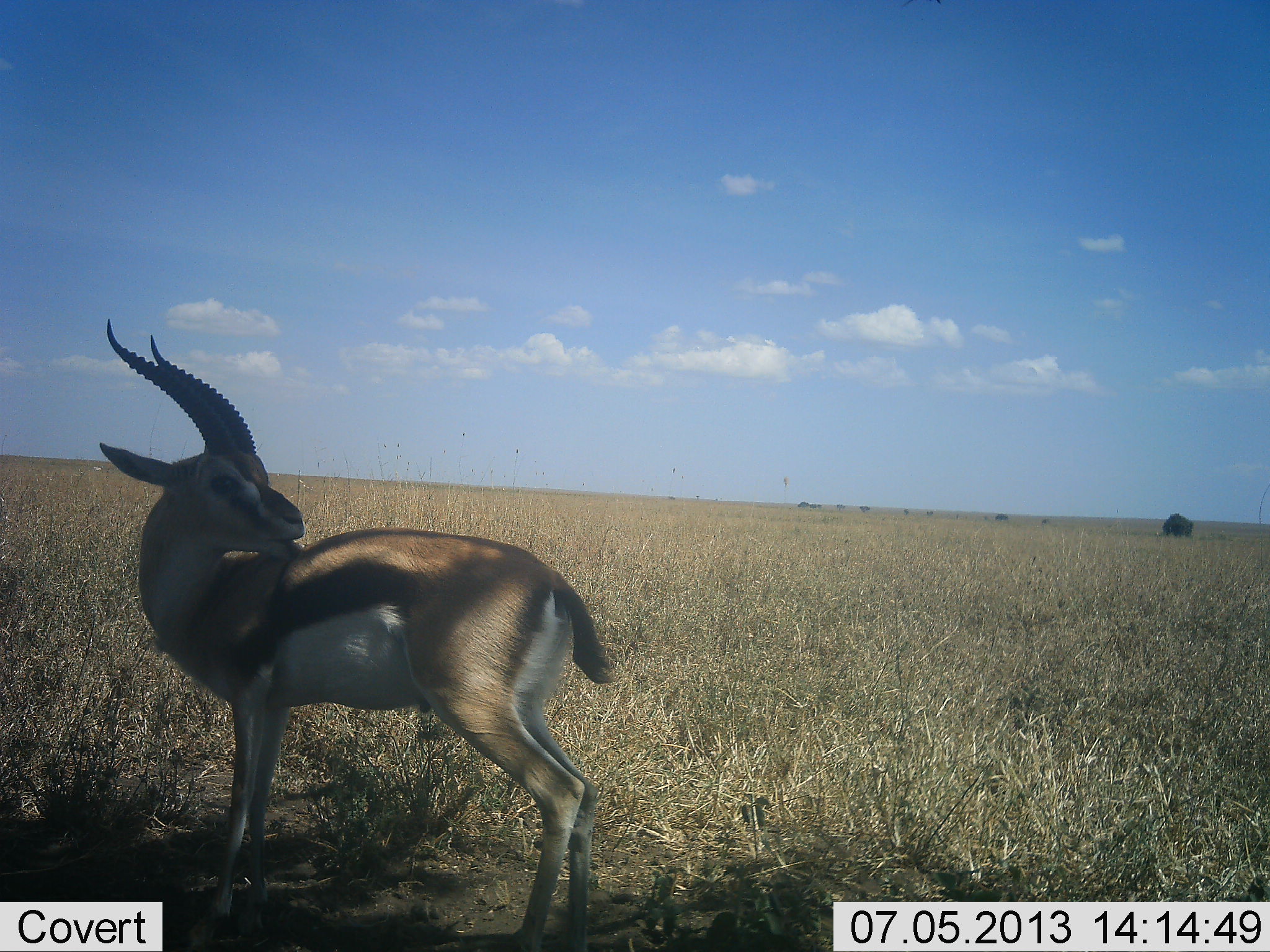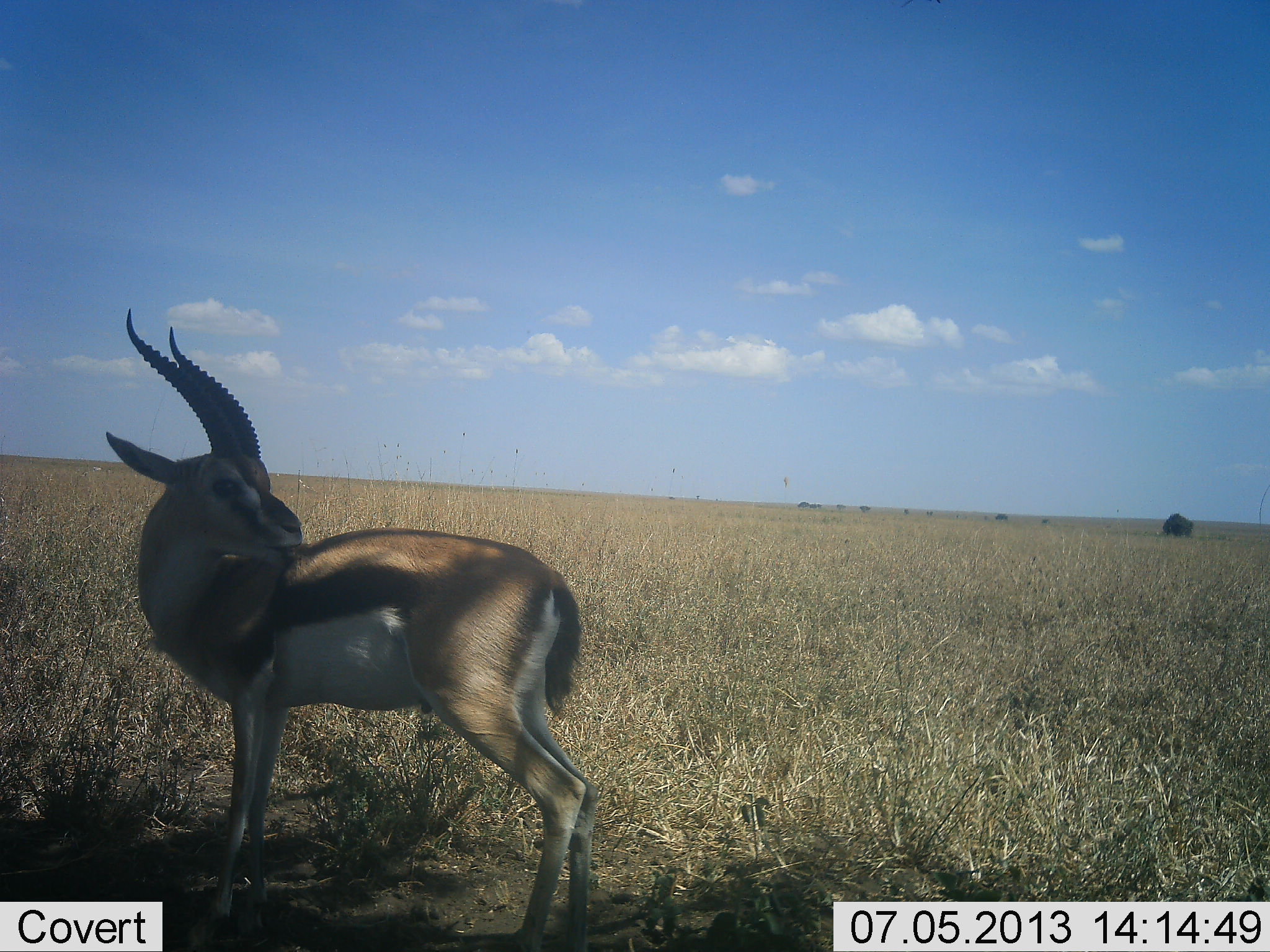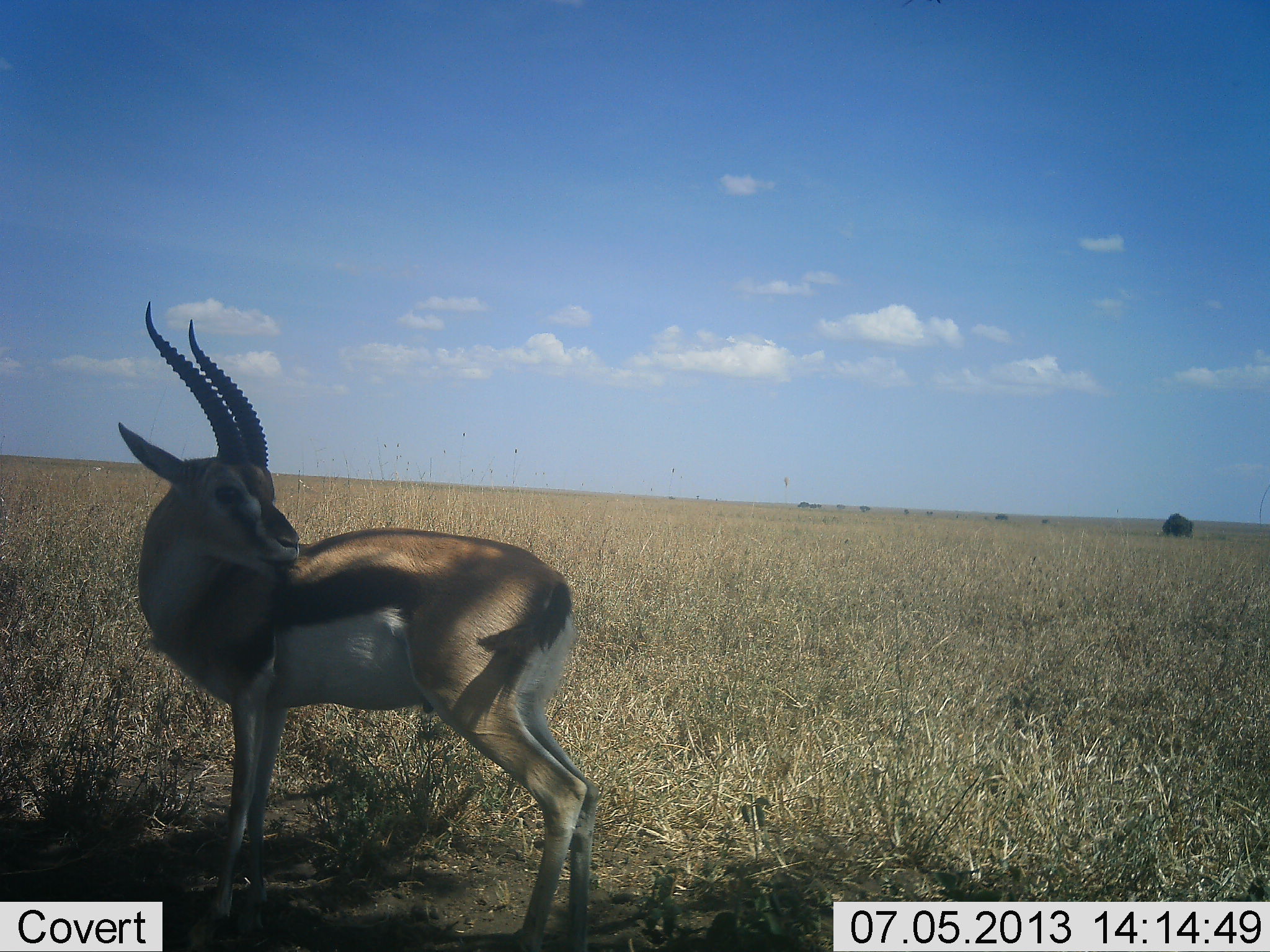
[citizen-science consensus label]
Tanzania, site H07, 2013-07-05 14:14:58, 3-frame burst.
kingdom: Animalia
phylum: Chordata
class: Mammalia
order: Artiodactyla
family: Bovidae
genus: Eudorcas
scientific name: Eudorcas thomsonii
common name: thomson's gazelle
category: gazellethomsons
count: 1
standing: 83%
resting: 9%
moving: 9%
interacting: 4%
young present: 0%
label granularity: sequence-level